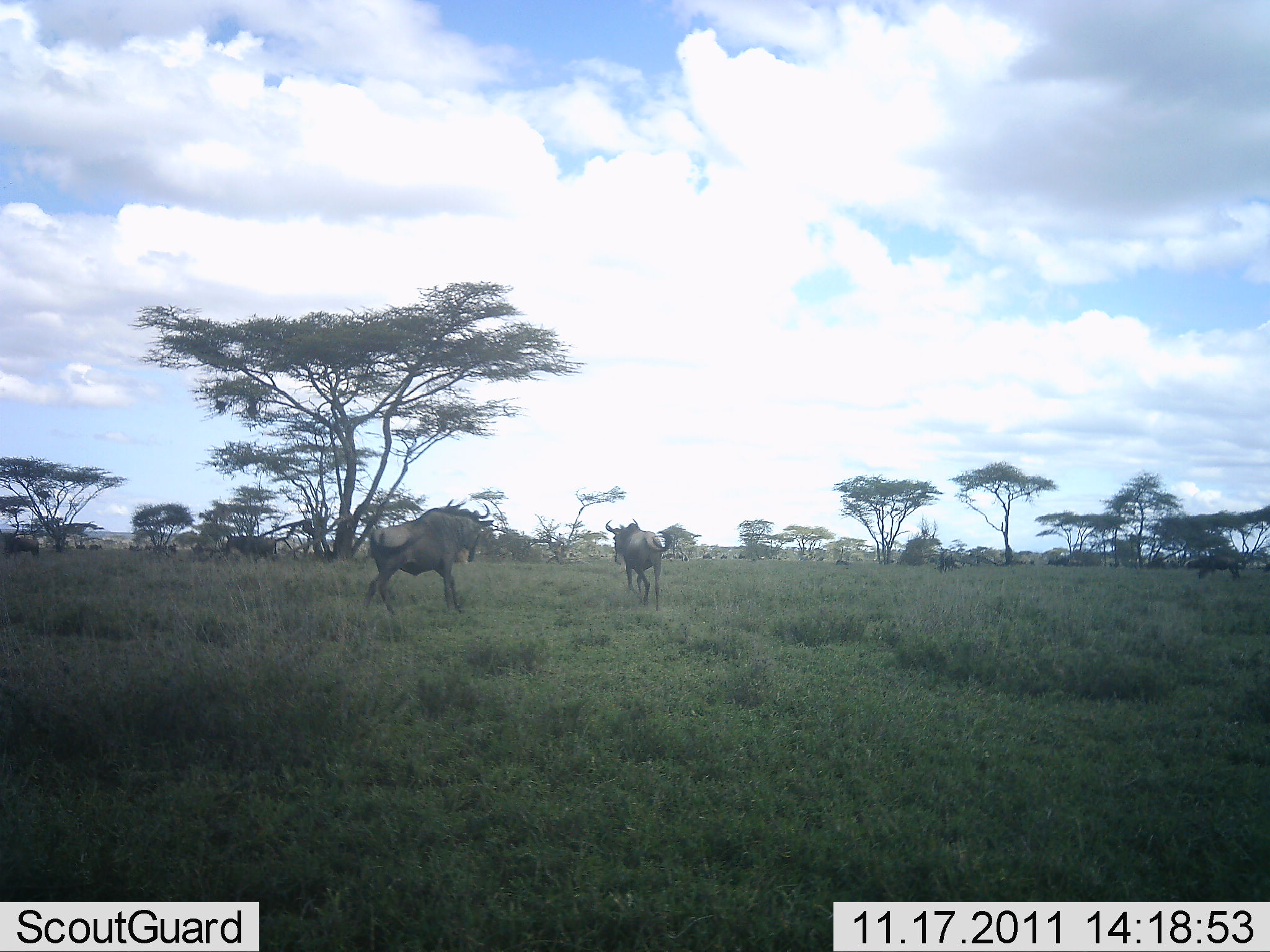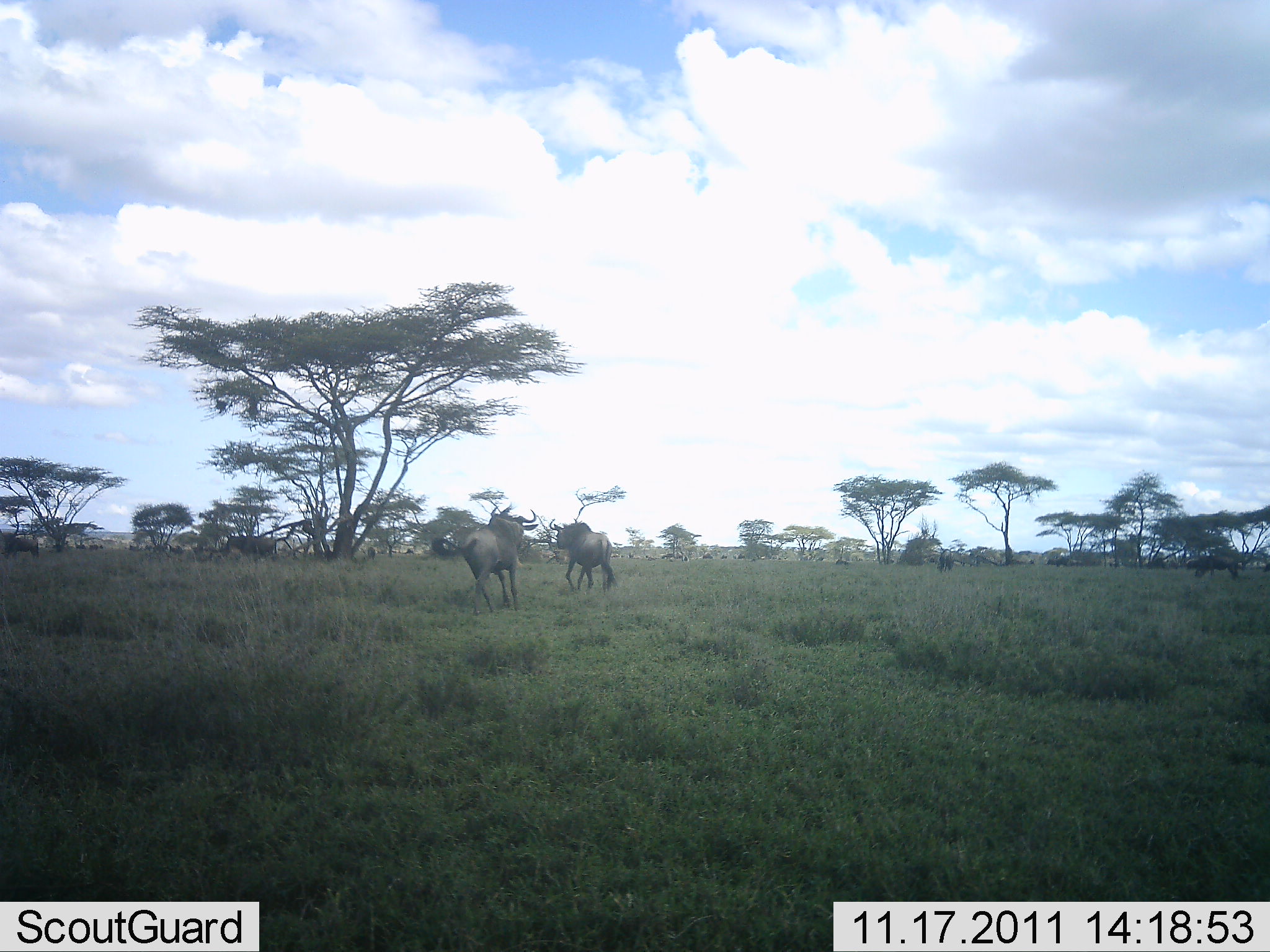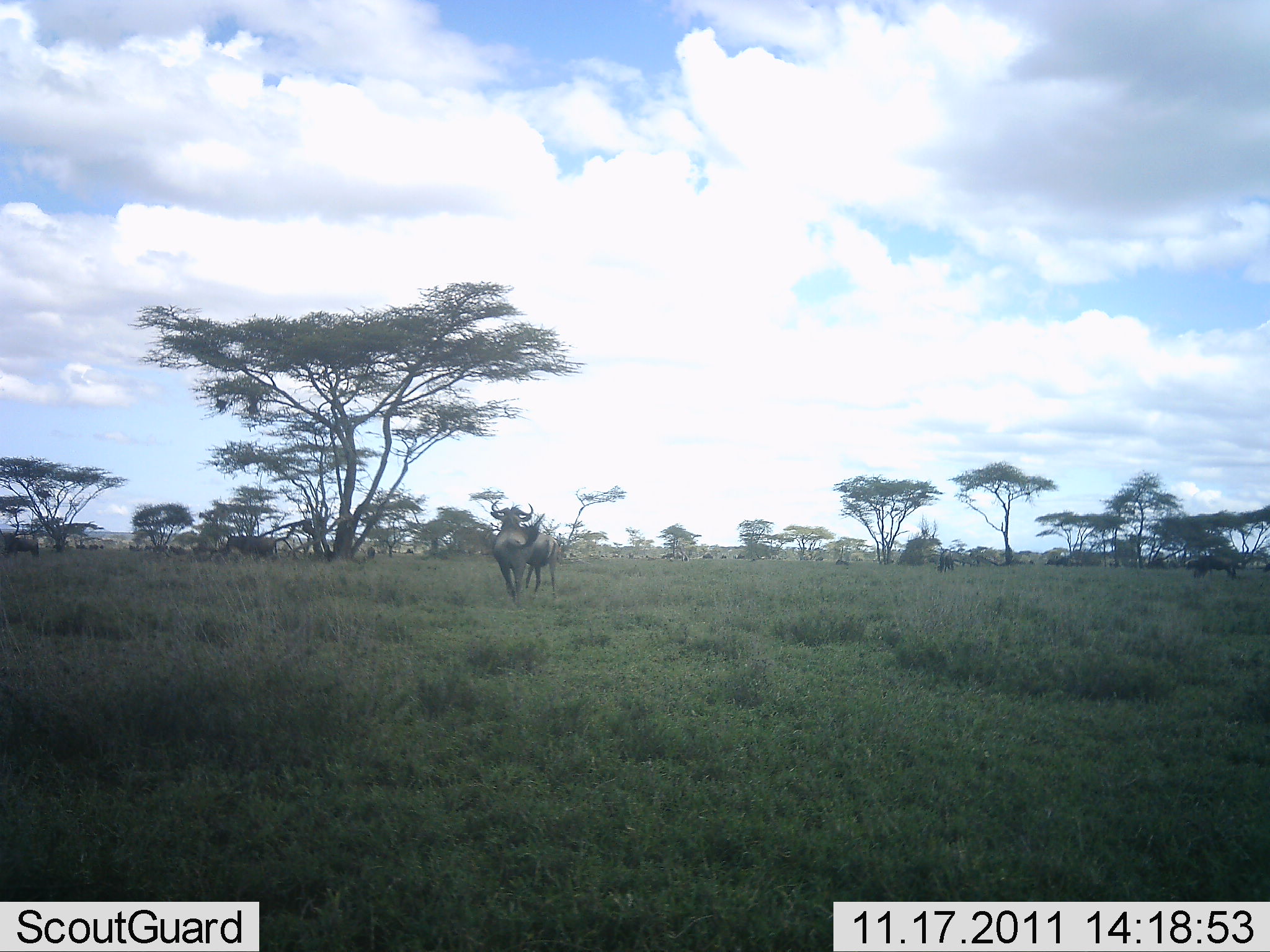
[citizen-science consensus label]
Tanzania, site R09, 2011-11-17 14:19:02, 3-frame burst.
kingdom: Animalia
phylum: Chordata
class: Mammalia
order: Artiodactyla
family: Bovidae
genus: Connochaetes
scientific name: Connochaetes taurinus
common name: blue wildebeest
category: wildebeest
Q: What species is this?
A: Wildebeest (blue wildebeest) (Connochaetes taurinus).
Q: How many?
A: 2.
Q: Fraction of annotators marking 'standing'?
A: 23%.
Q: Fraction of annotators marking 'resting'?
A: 0%.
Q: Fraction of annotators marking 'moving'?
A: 69%.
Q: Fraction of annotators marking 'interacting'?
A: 54%.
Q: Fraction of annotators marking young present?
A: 0%.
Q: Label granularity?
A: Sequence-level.